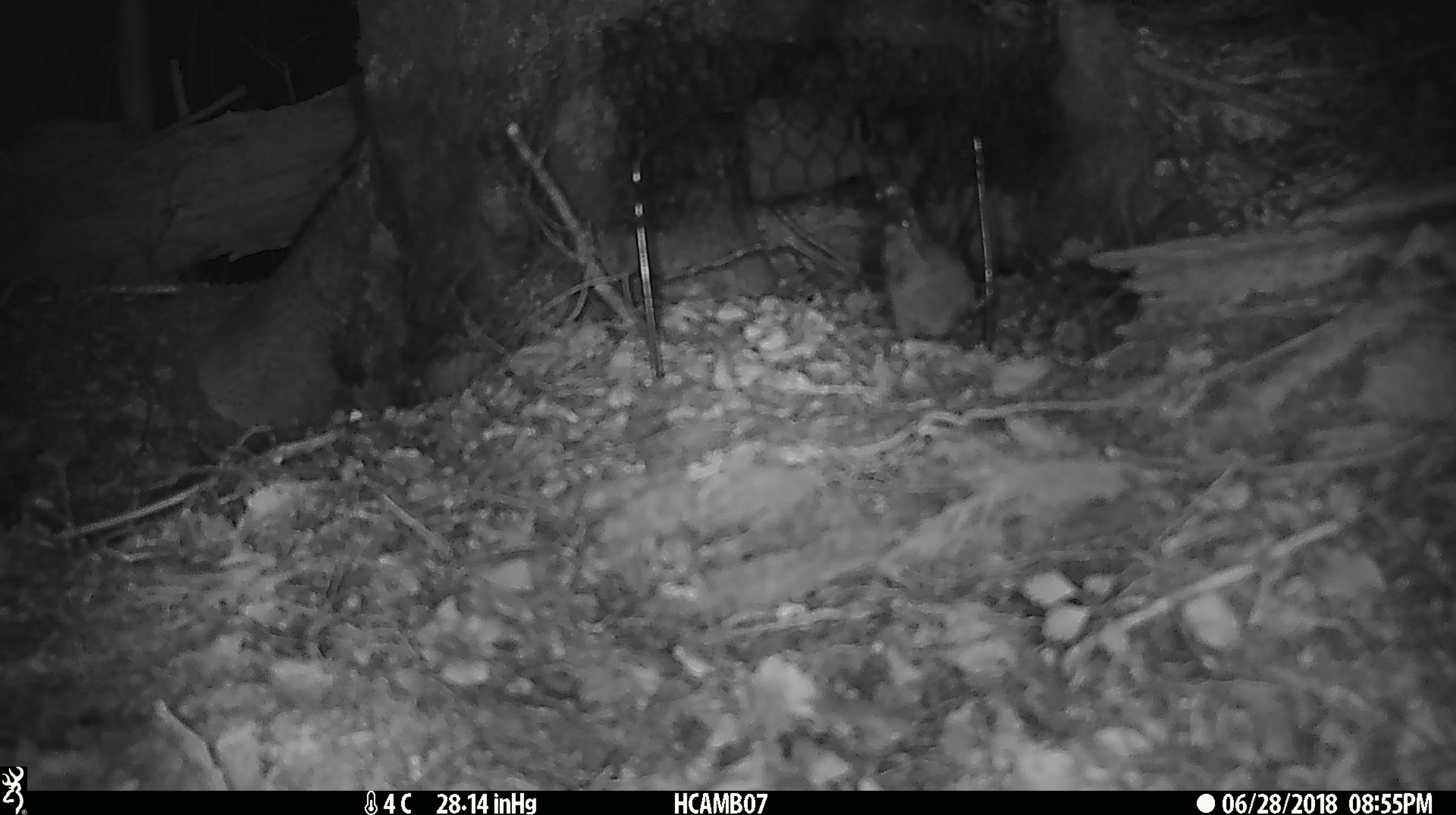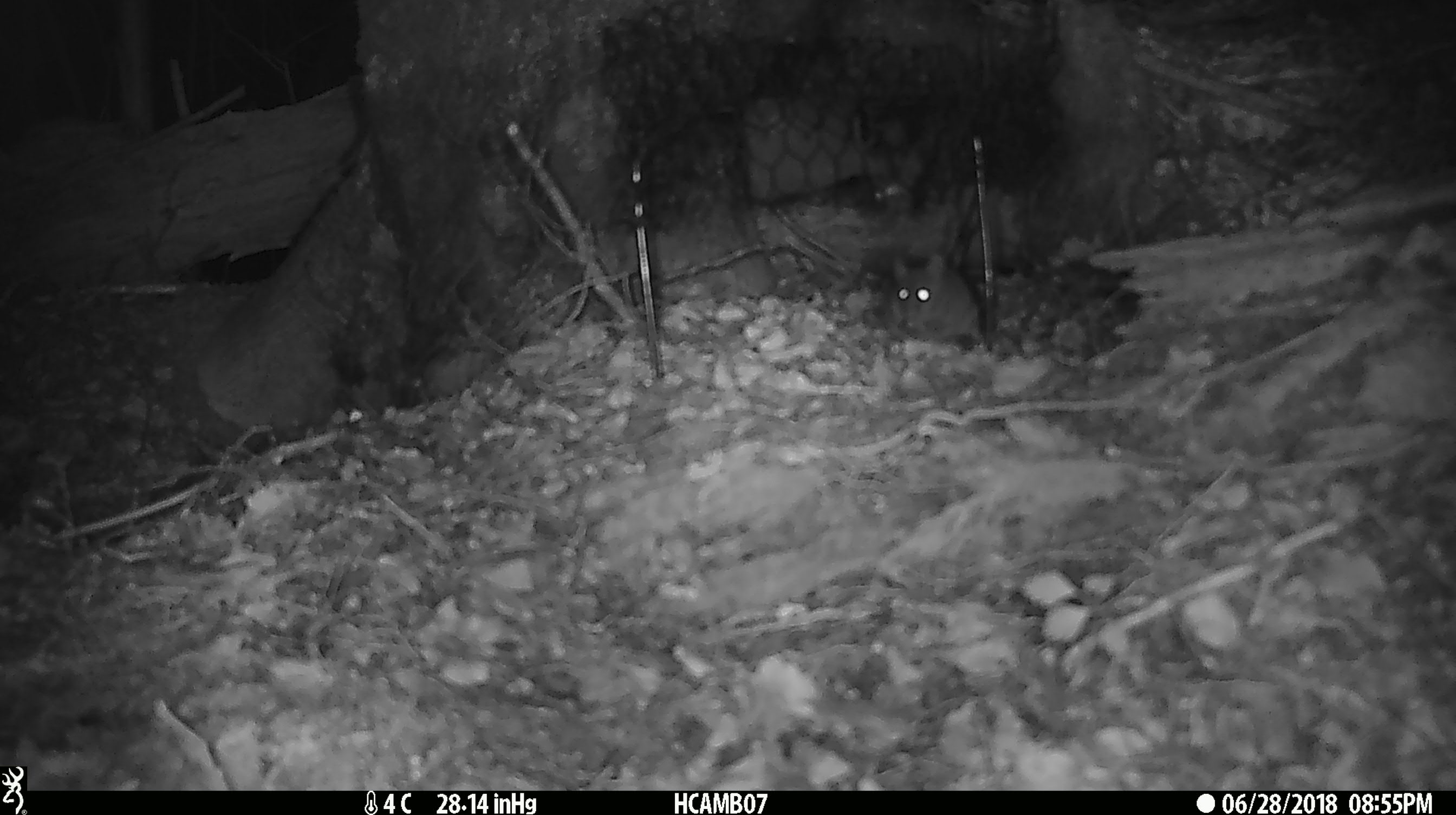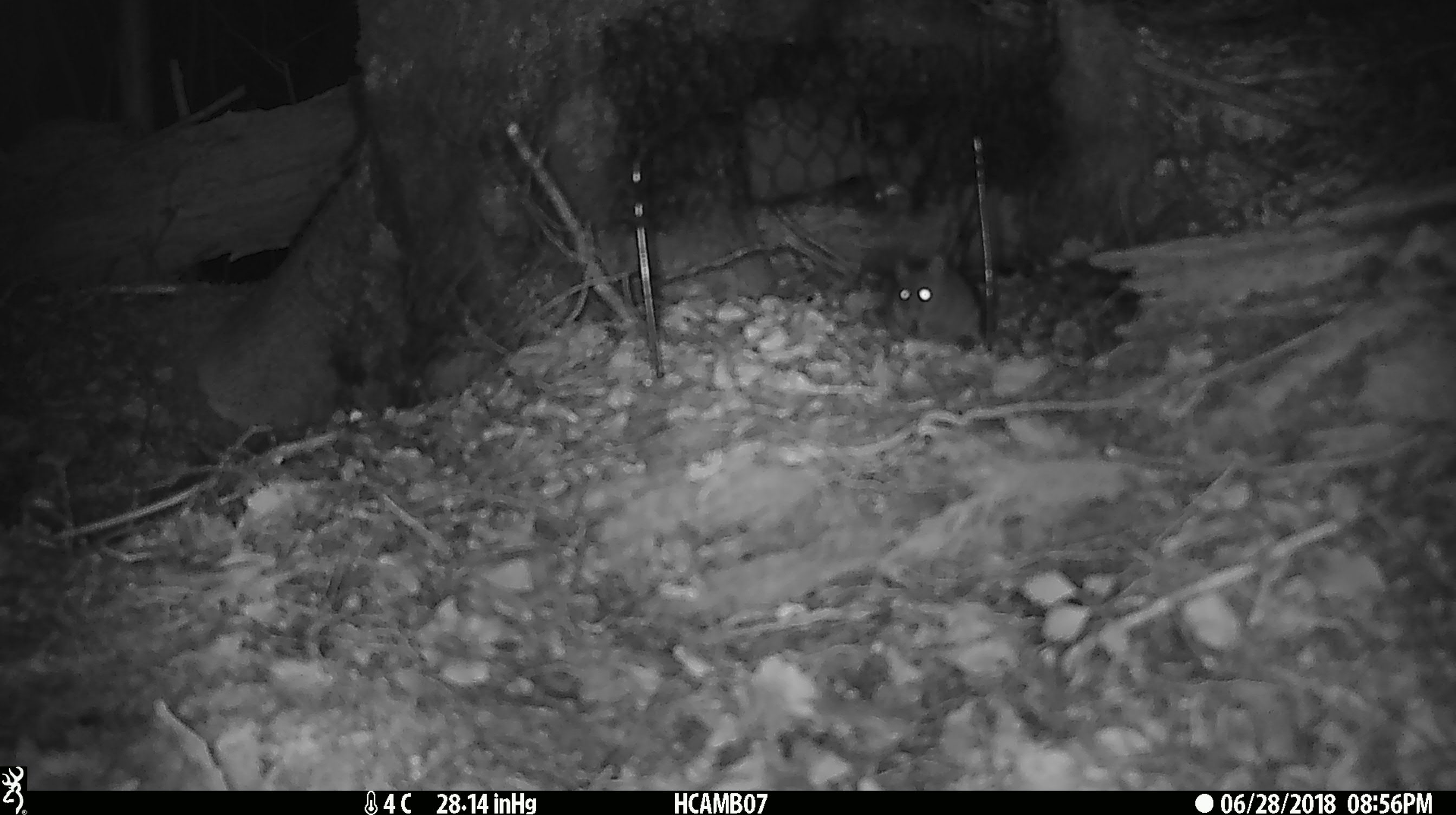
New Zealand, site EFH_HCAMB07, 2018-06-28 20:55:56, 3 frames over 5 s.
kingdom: Animalia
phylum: Chordata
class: Mammalia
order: Rodentia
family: Muridae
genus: Mus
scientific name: Mus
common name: mouse